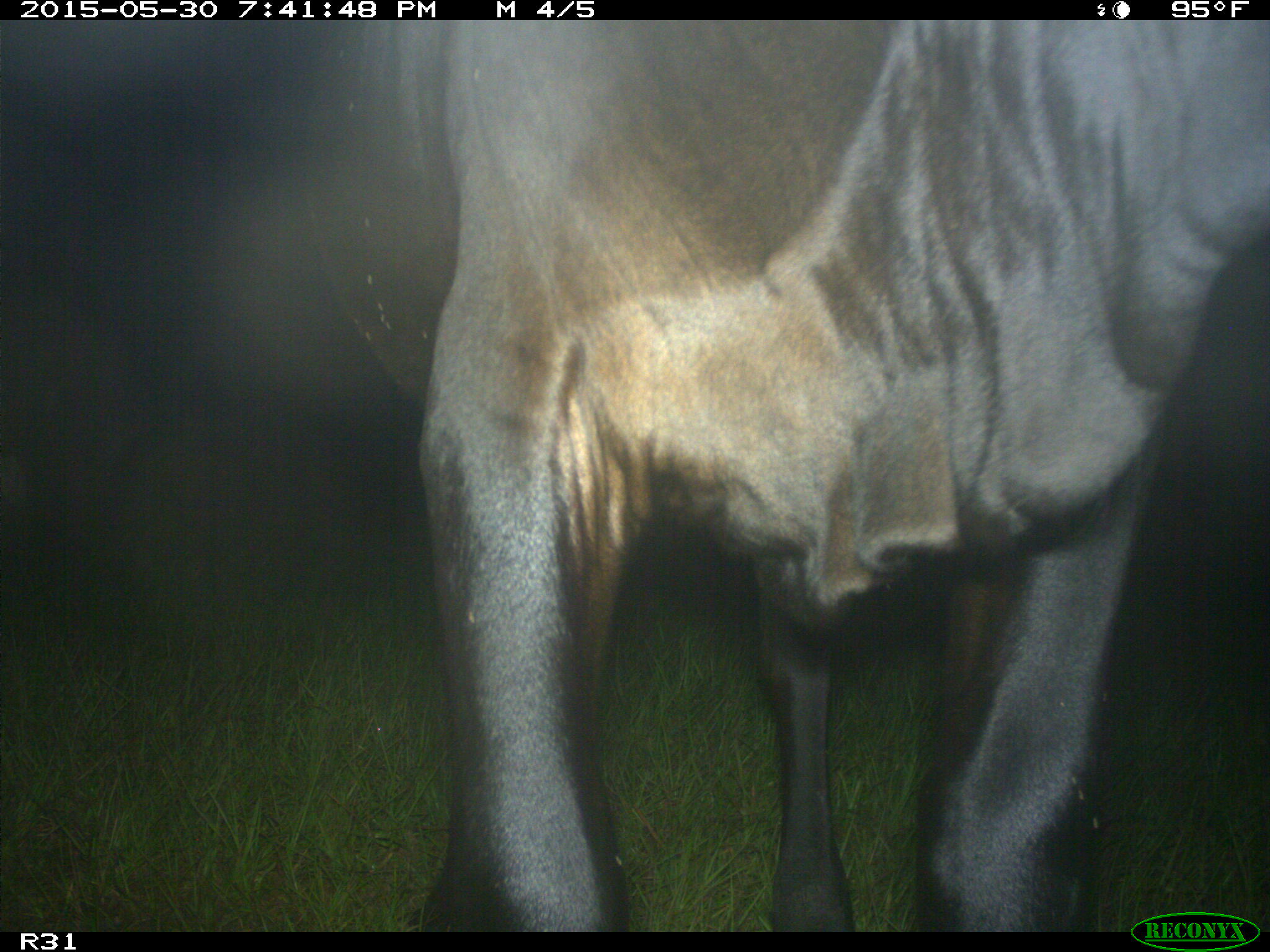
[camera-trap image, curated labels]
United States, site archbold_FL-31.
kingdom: Animalia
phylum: Chordata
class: Mammalia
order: Artiodactyla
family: Bovidae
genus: Bos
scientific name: Bos taurus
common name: domestic cow